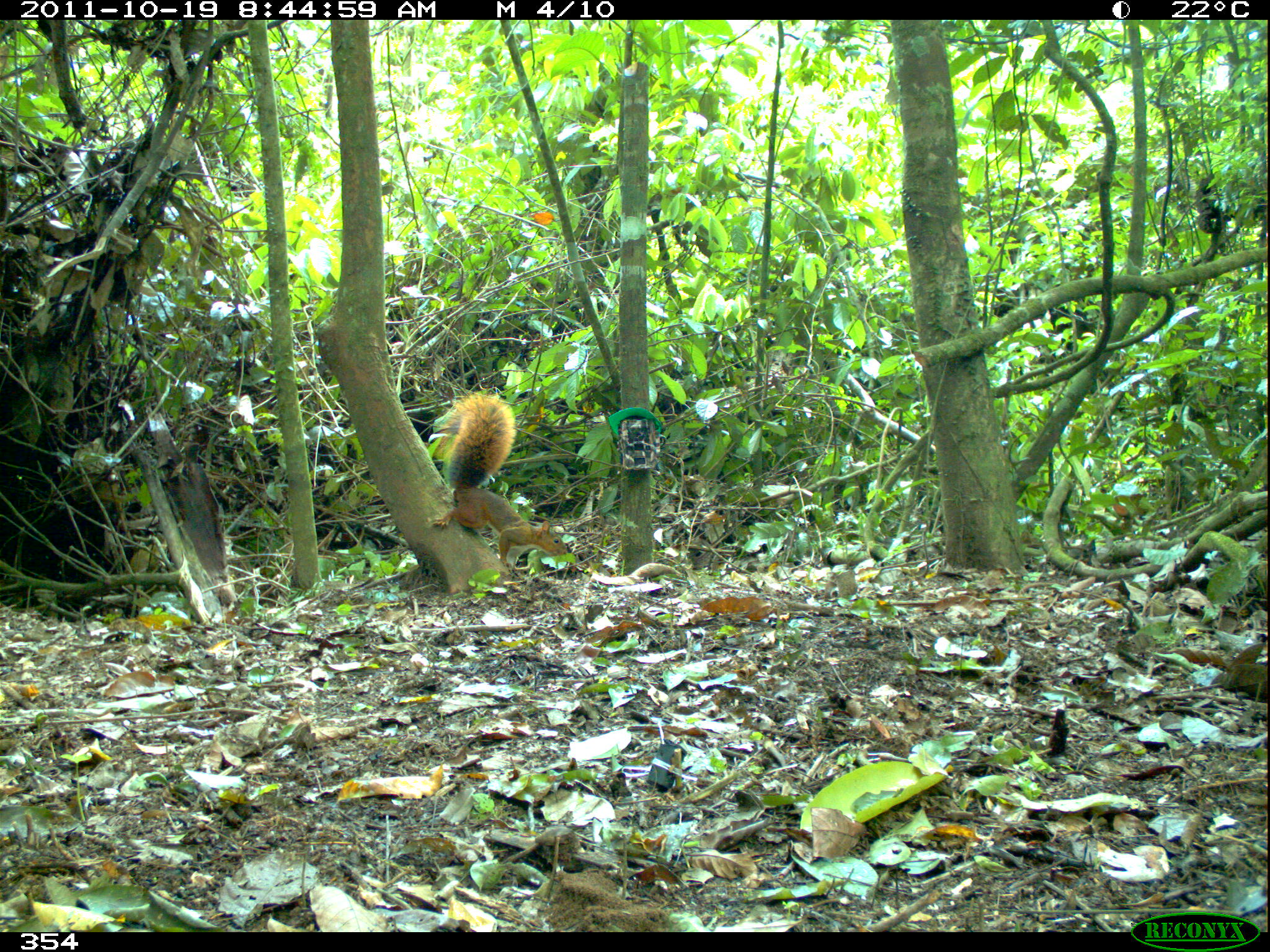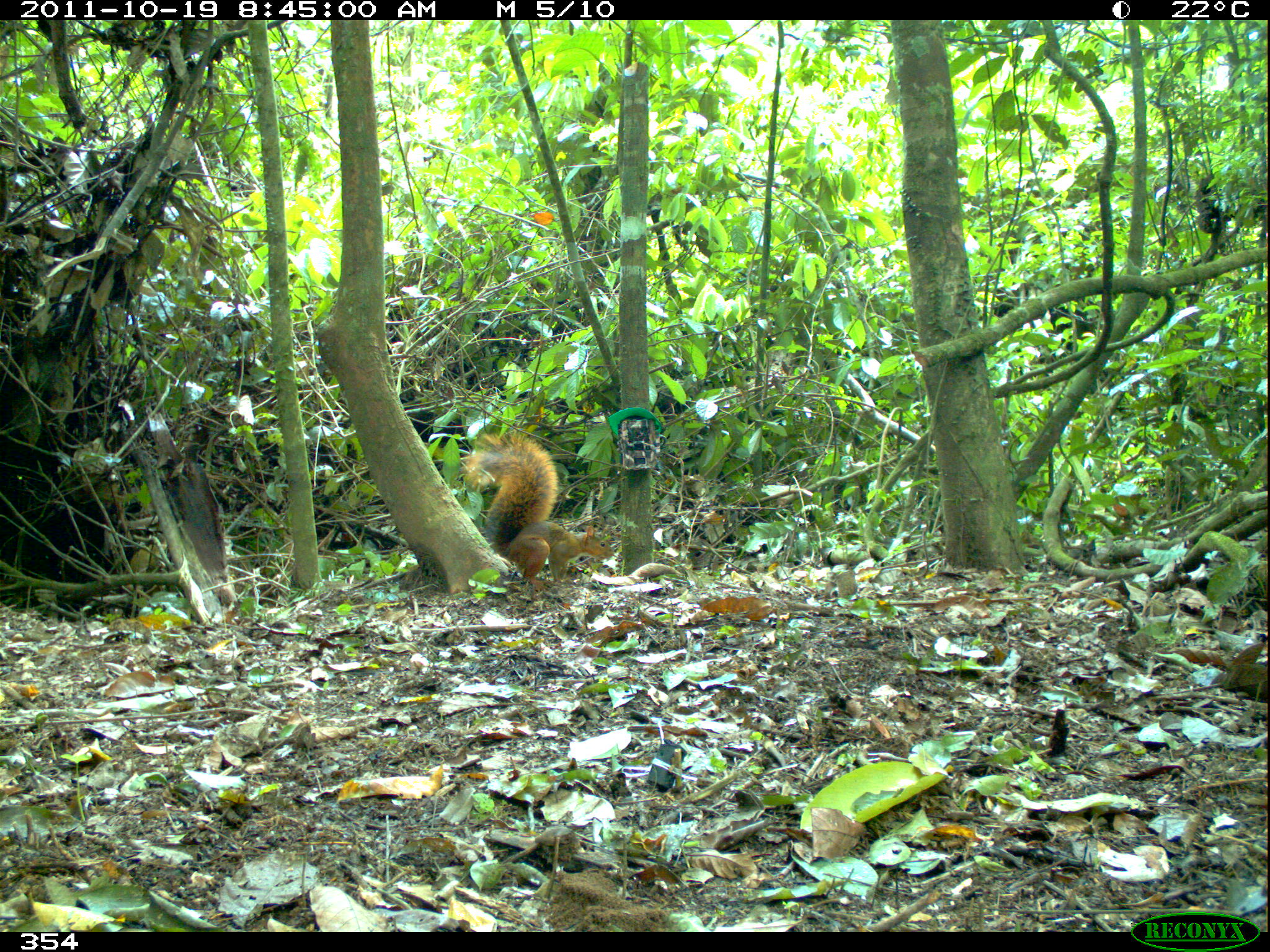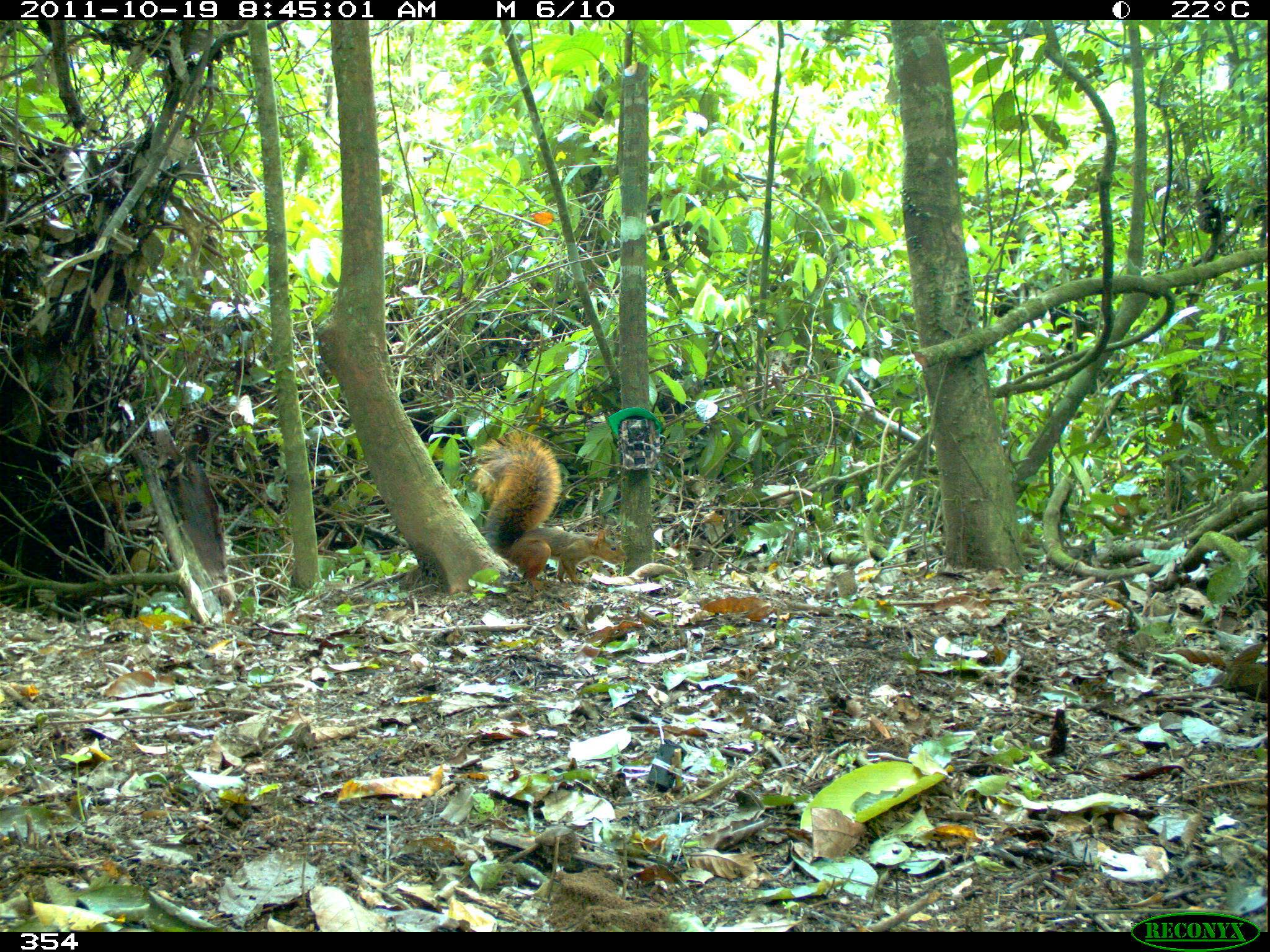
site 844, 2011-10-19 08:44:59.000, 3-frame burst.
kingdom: Animalia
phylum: Chordata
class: Mammalia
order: Rodentia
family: Sciuridae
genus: Sciurus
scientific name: Sciurus spadiceus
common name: southern amazon red squirrel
Sciurus spadiceus (southern amazon red squirrel).